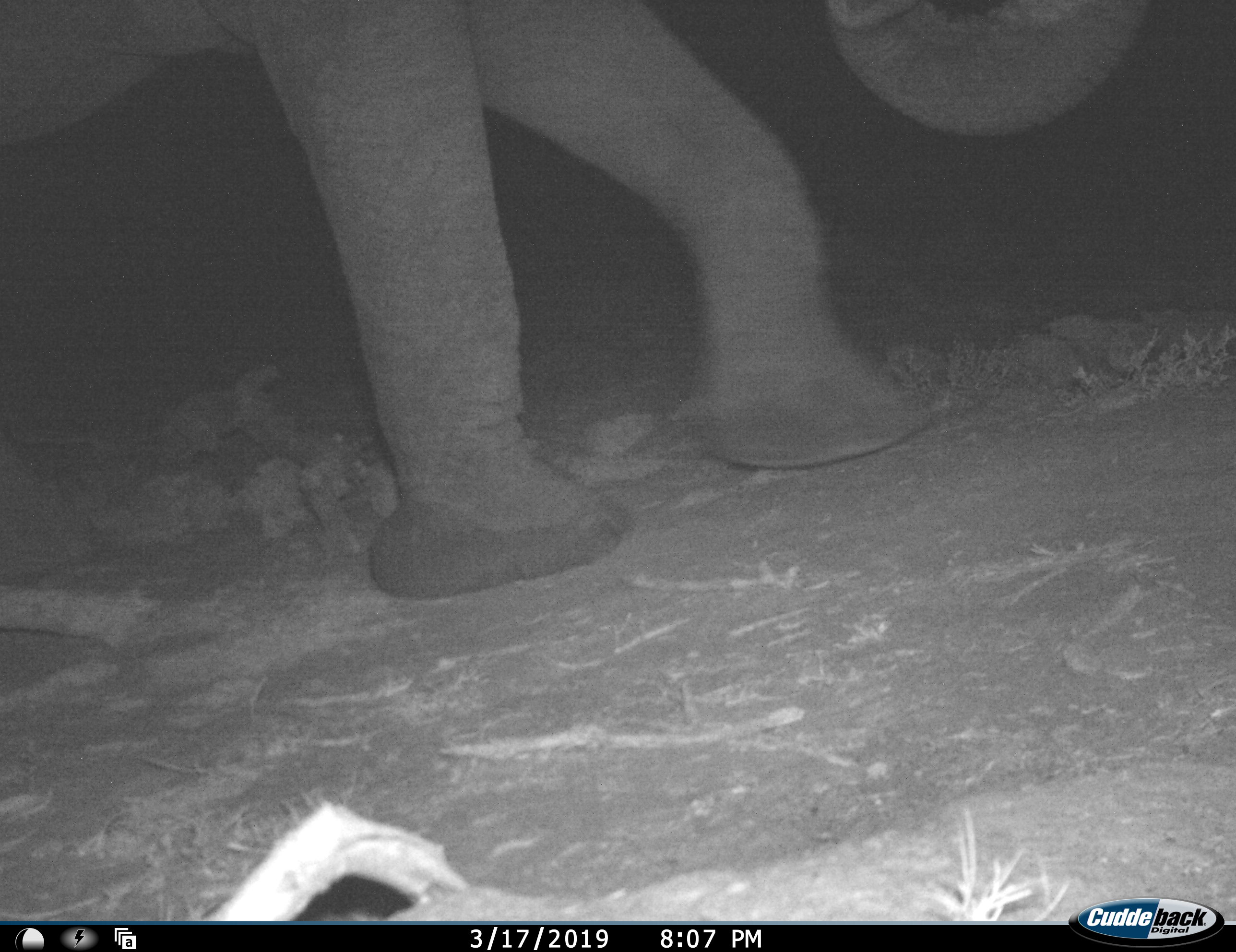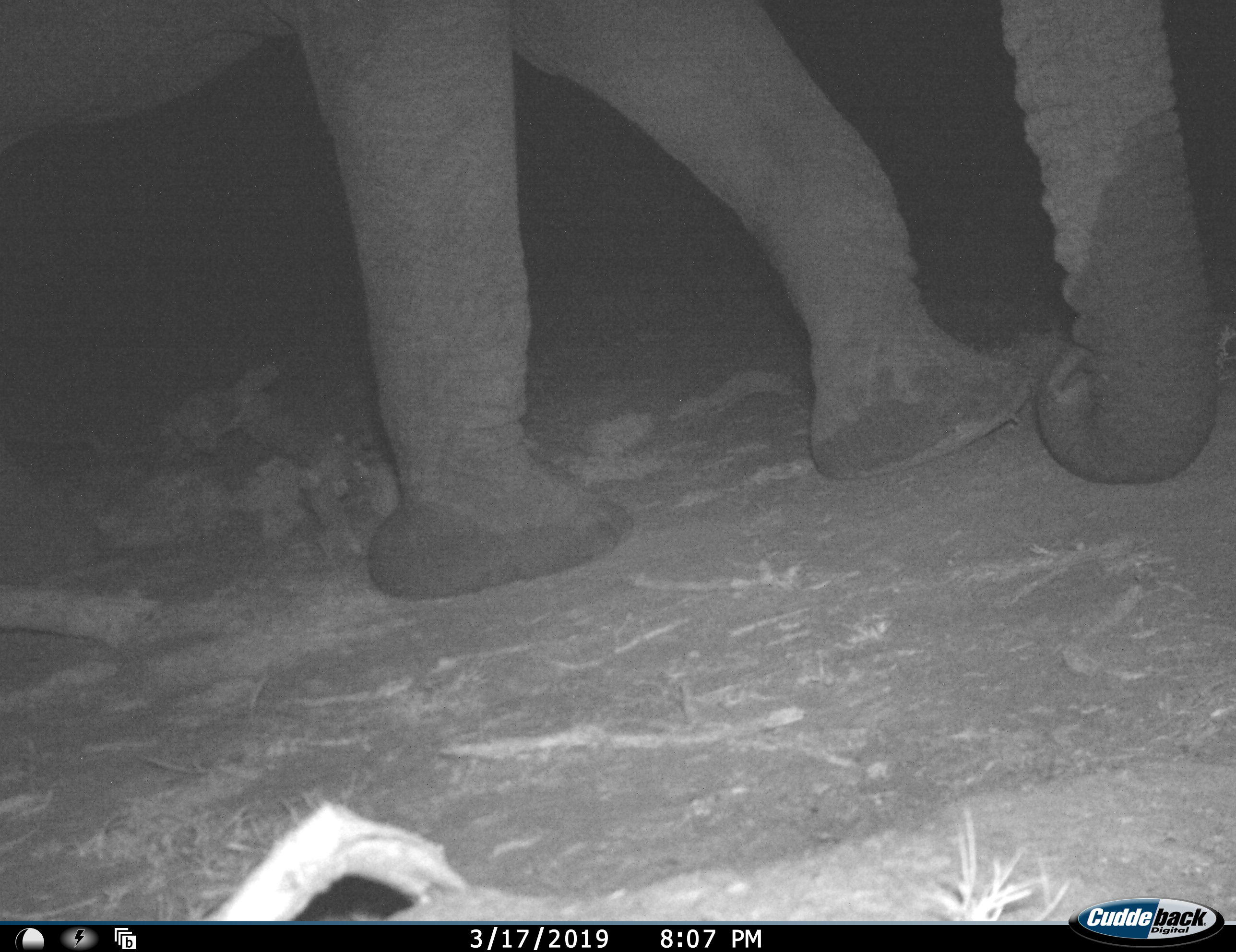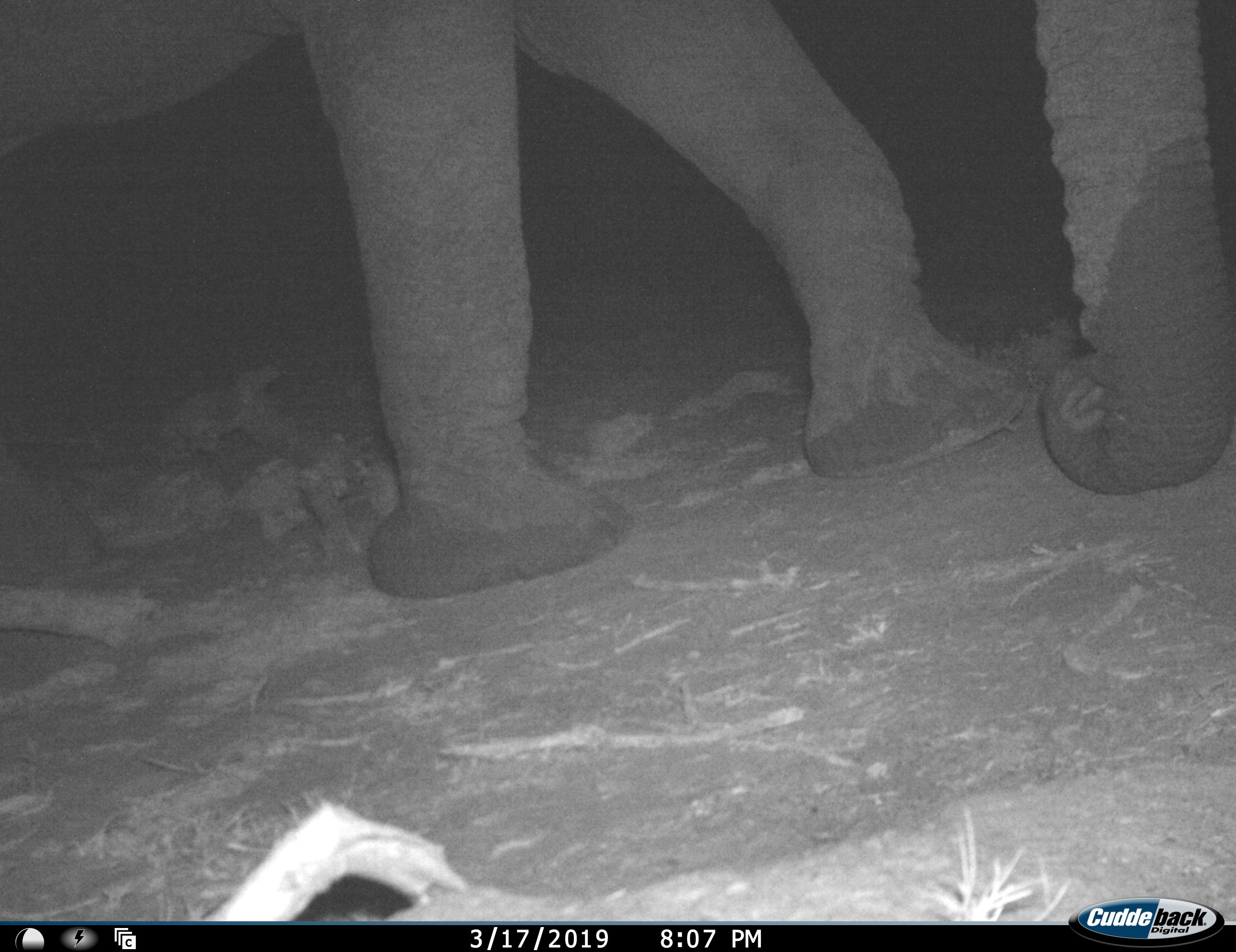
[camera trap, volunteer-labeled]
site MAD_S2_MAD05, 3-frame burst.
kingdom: Animalia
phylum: Chordata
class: Mammalia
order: Proboscidea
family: Elephantidae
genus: Loxodonta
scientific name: Loxodonta africana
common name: african bush elephant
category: elephant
Elephant (african bush elephant) (Loxodonta africana), count 1. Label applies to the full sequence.